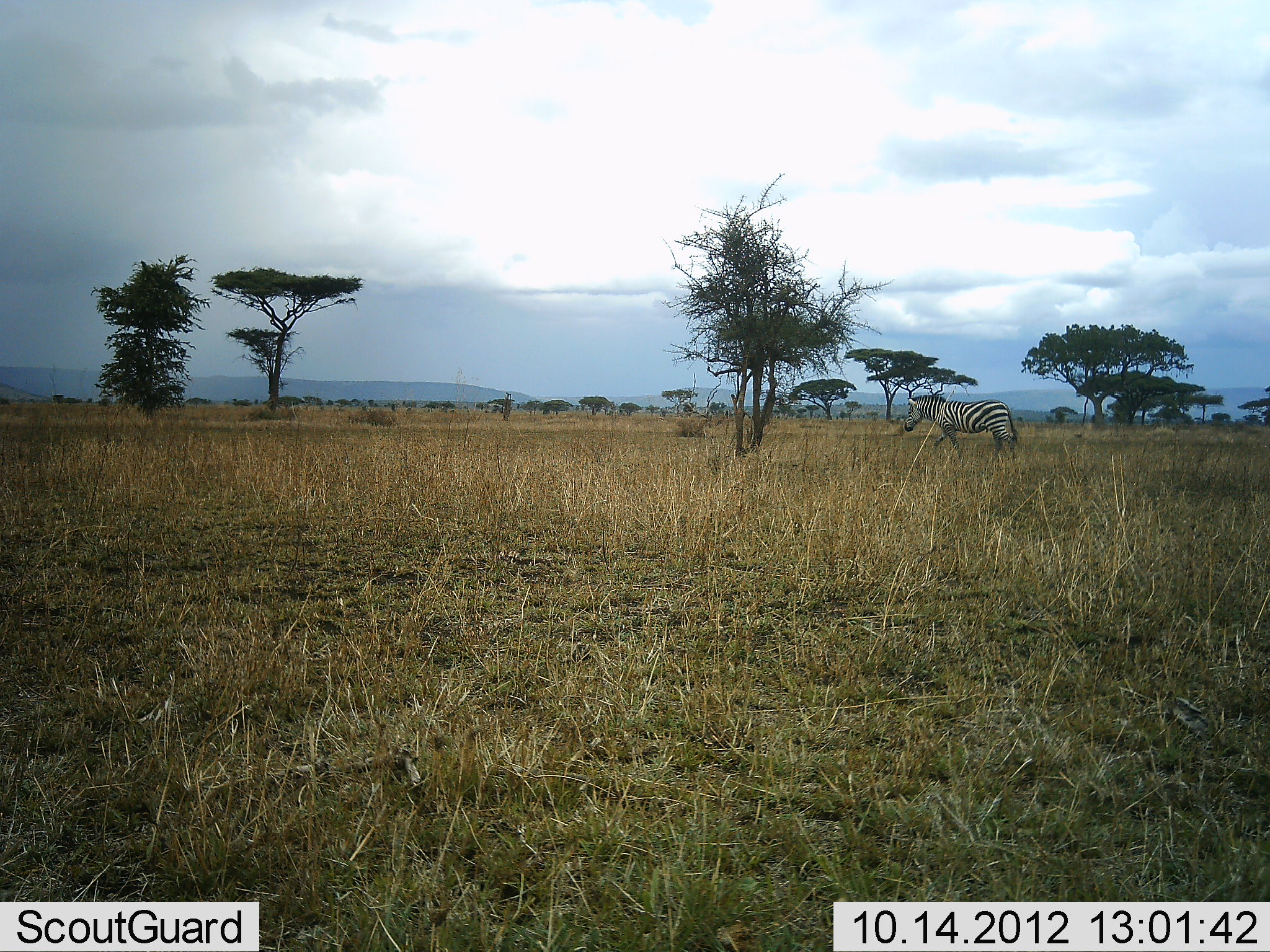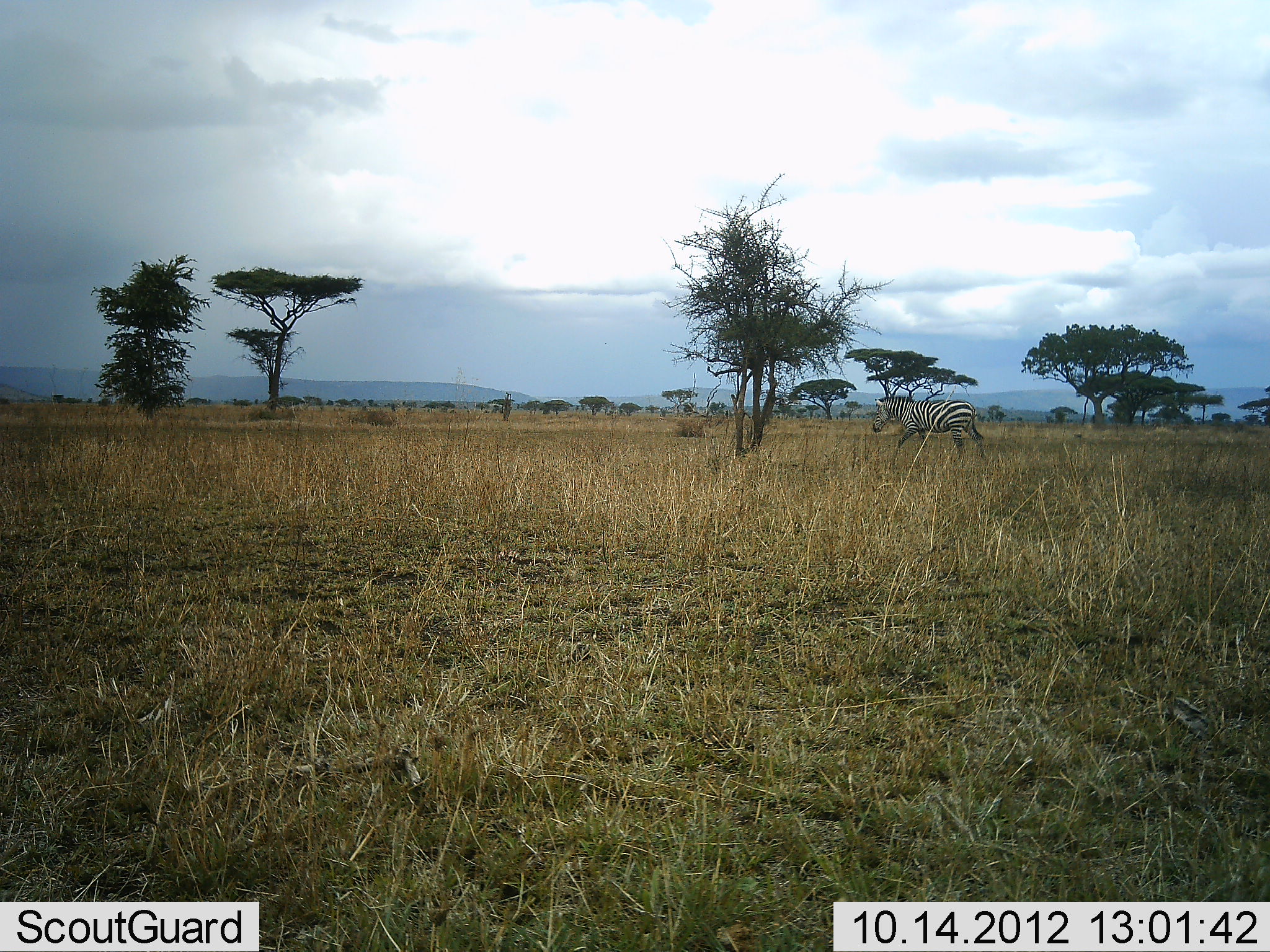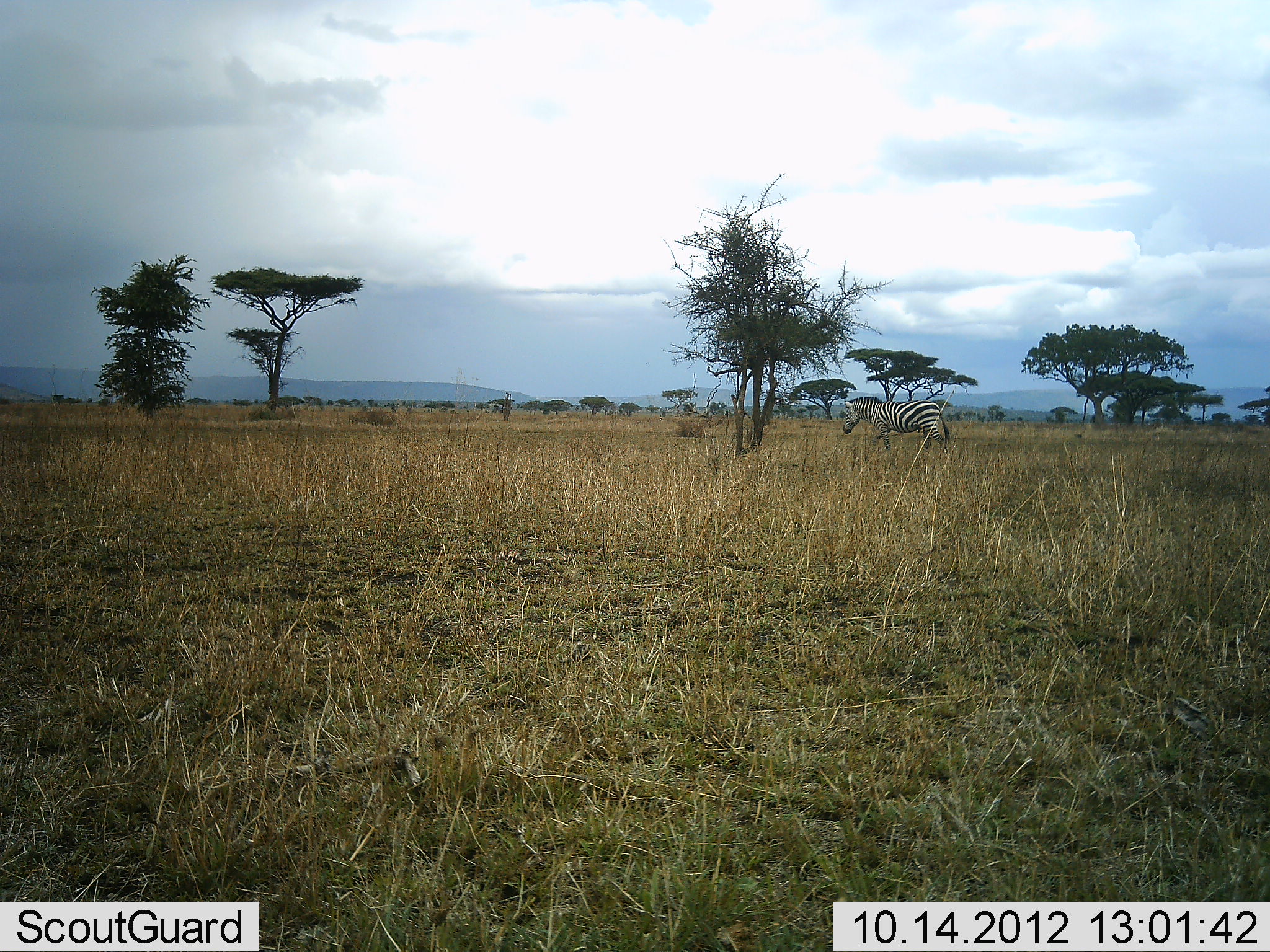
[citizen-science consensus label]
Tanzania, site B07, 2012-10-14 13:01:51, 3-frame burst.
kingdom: Animalia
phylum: Chordata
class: Mammalia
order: Perissodactyla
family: Equidae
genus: Equus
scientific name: Equus quagga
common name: plains zebra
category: zebra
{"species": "zebra (plains zebra) (Equus quagga)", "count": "1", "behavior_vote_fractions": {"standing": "0%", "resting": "0%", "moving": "100%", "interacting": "0%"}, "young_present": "0%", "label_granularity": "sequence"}